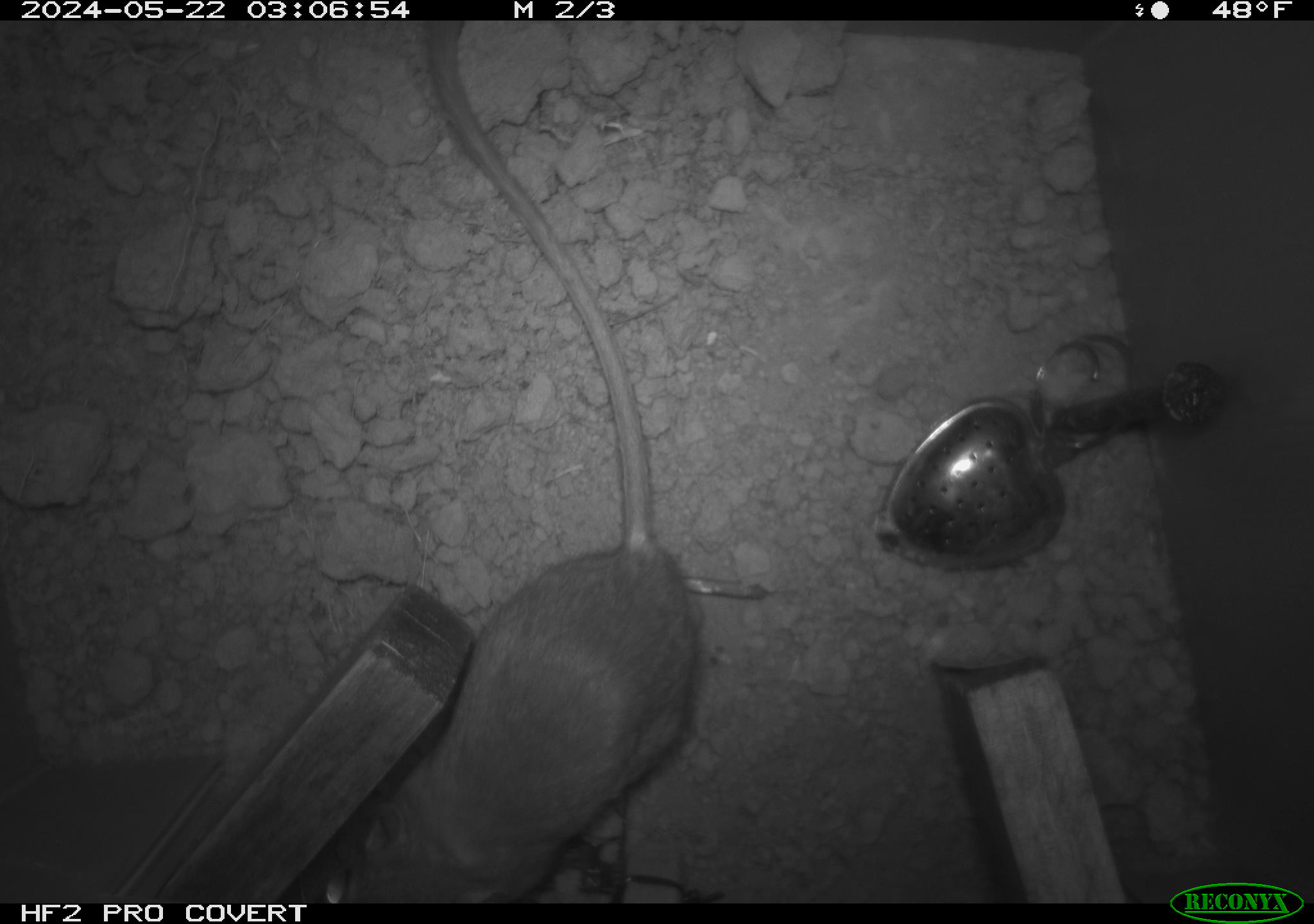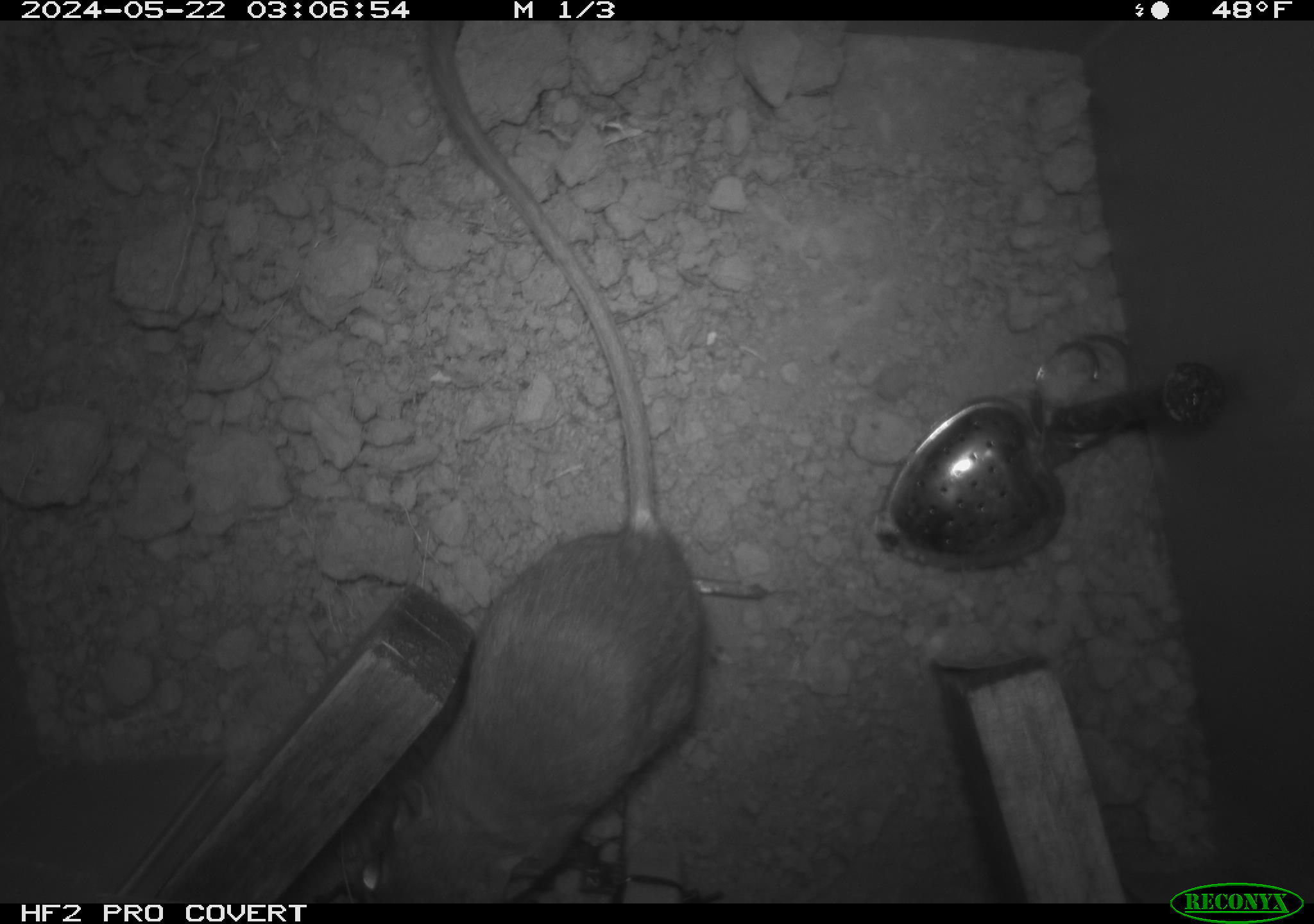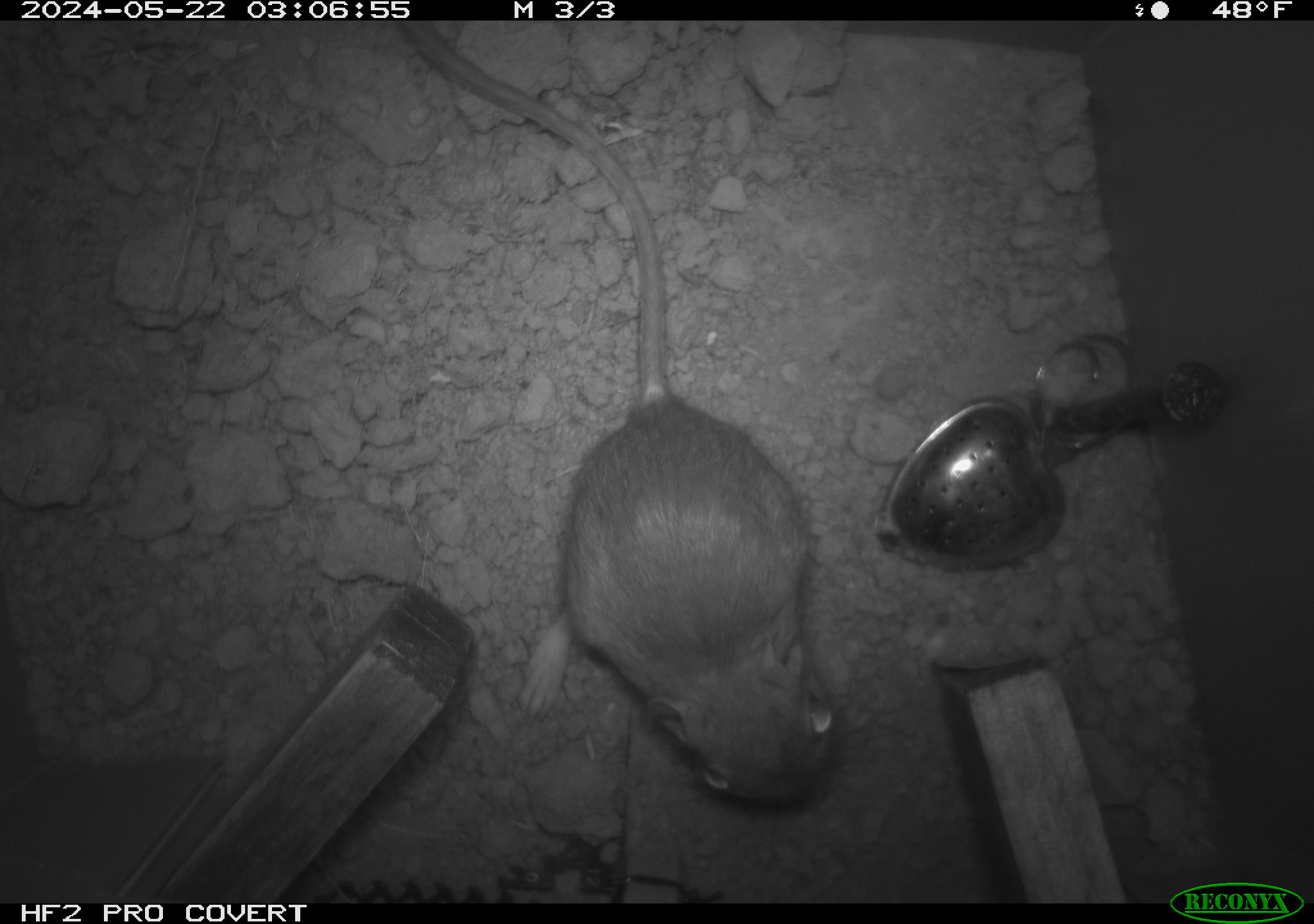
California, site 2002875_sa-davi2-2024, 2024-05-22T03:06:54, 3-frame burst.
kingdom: Animalia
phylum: Chordata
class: Mammalia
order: Rodentia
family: Heteromyidae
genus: Dipodomys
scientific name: Dipodomys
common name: kangaroo rats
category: dipodomys species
Dipodomys species (kangaroo rats) (Dipodomys).